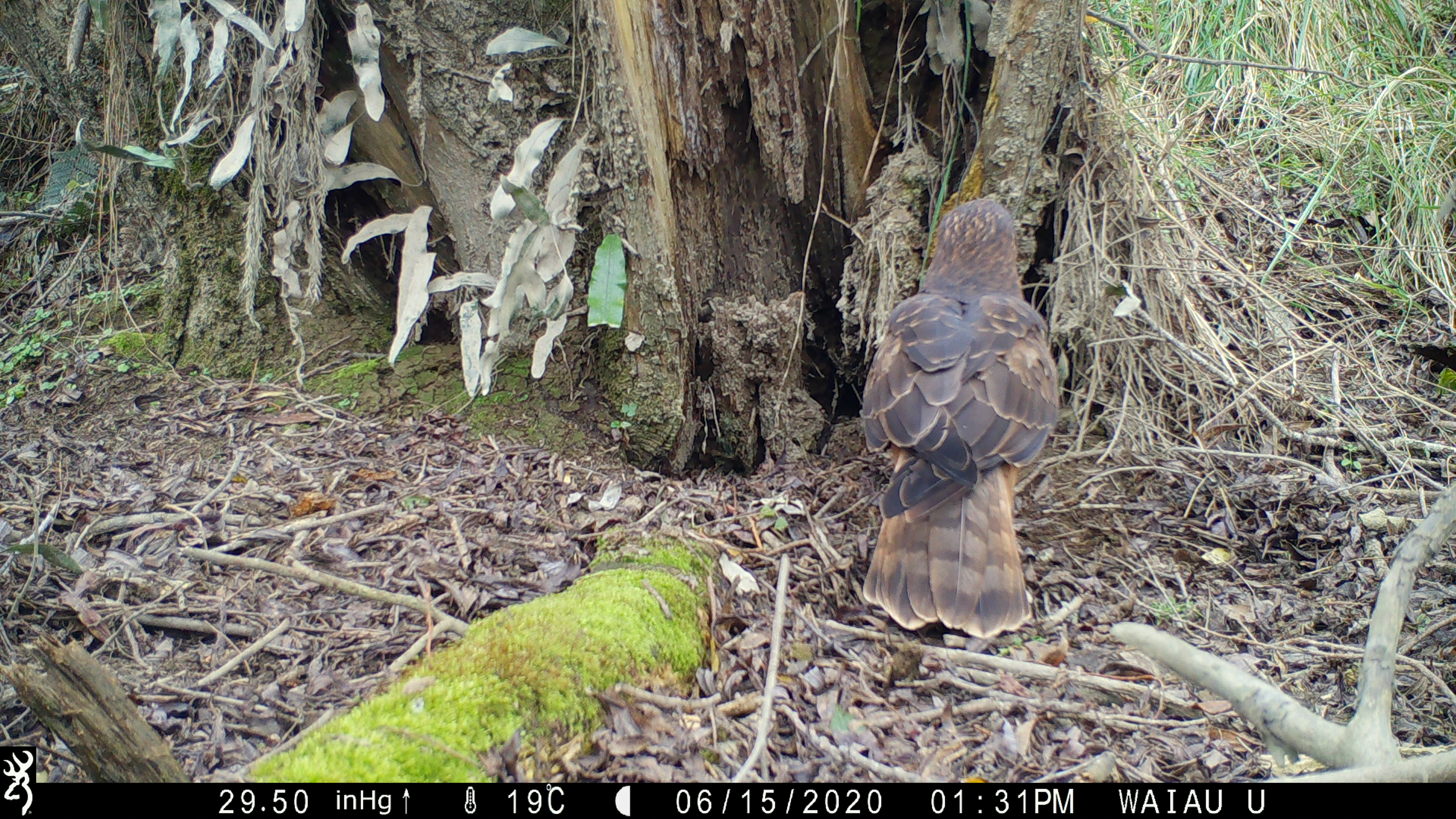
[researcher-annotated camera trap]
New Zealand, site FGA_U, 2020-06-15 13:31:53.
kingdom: Animalia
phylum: Chordata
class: Aves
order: Accipitriformes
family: Accipitridae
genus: Circus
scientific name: Circus approximans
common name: swamp harrier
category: harrier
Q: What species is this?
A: Harrier (swamp harrier) (Circus approximans).